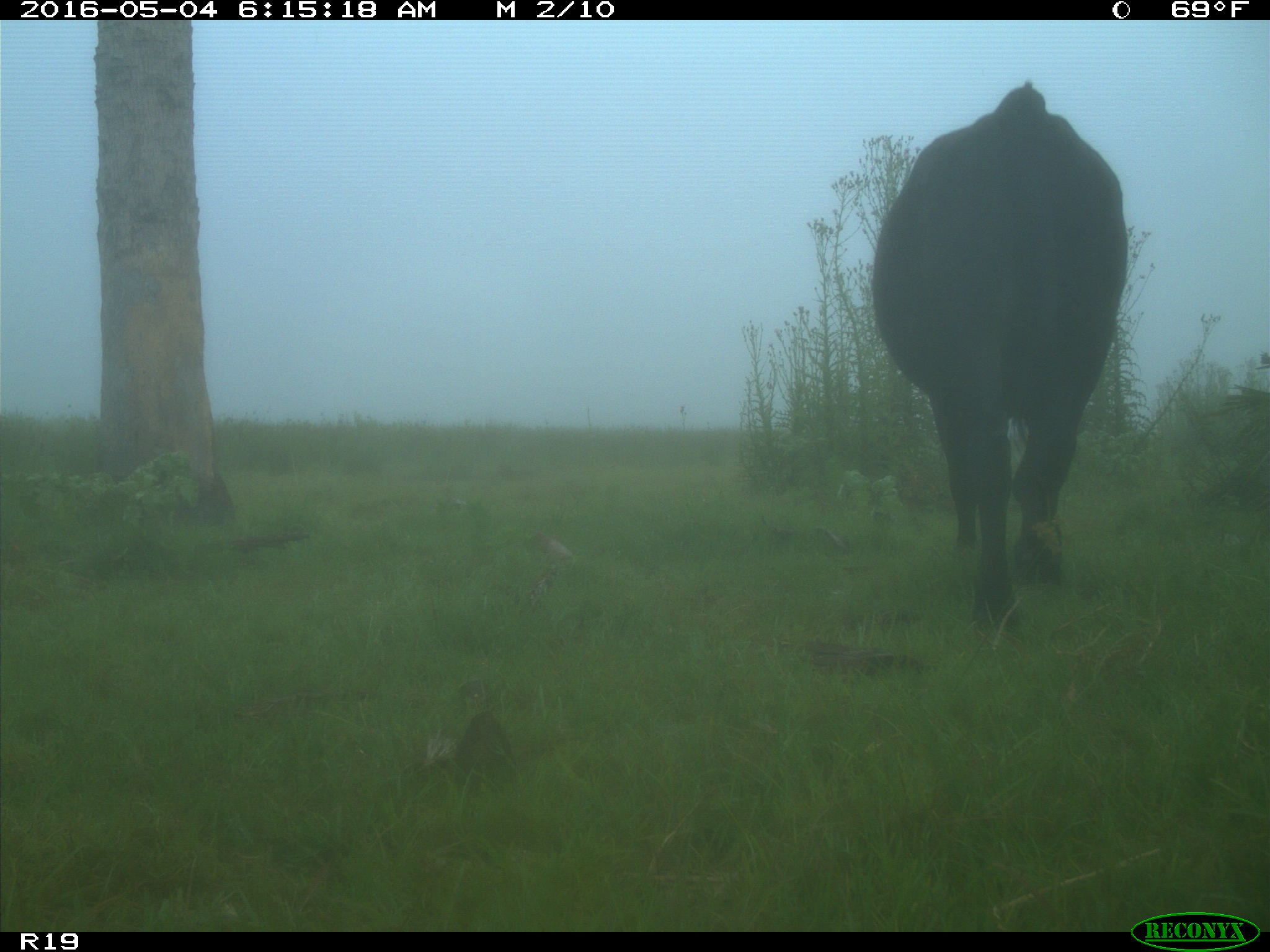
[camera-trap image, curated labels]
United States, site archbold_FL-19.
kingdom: Animalia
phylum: Chordata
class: Mammalia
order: Artiodactyla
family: Bovidae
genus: Bos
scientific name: Bos taurus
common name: domestic cow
Bos taurus (domestic cow).